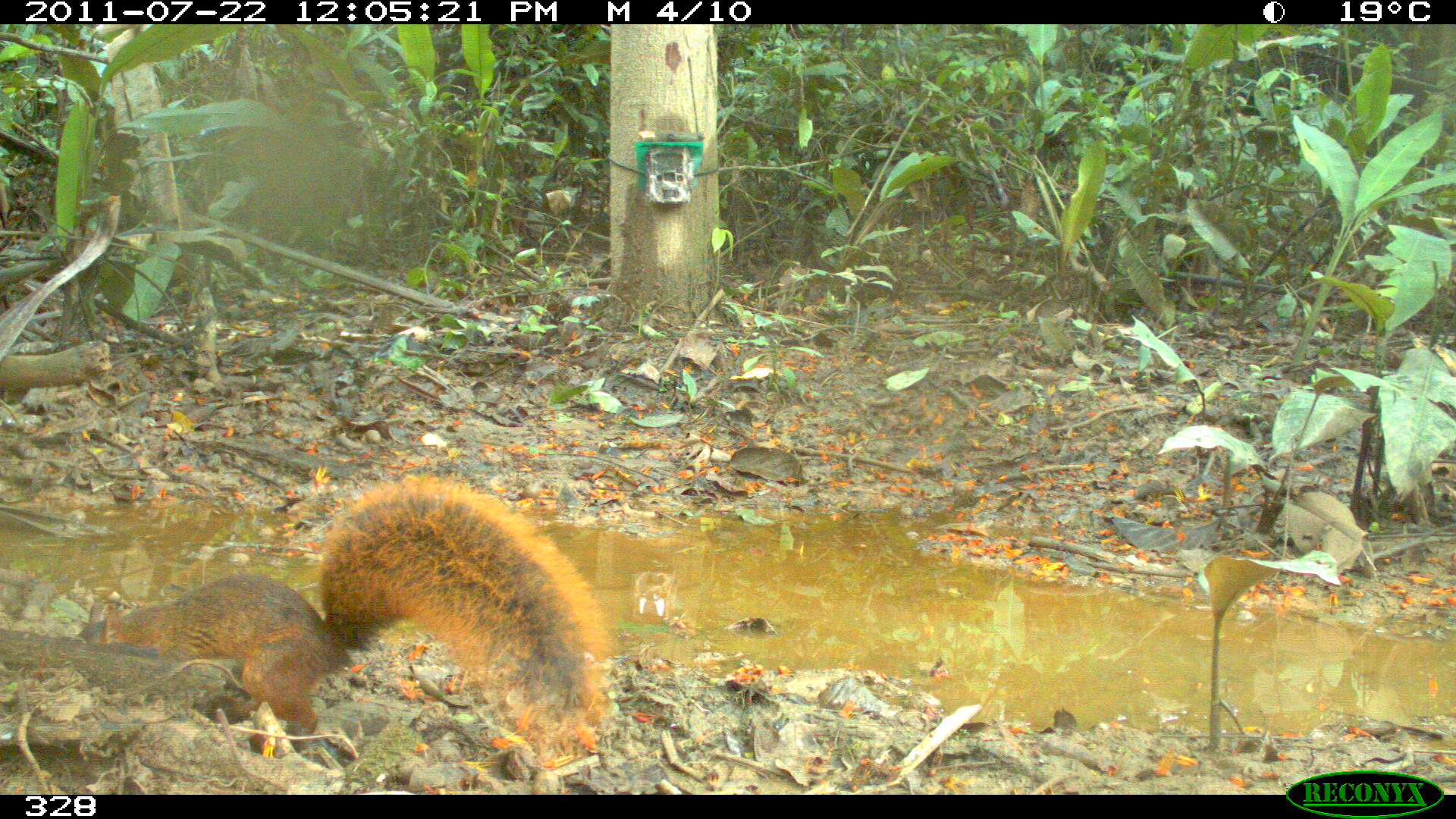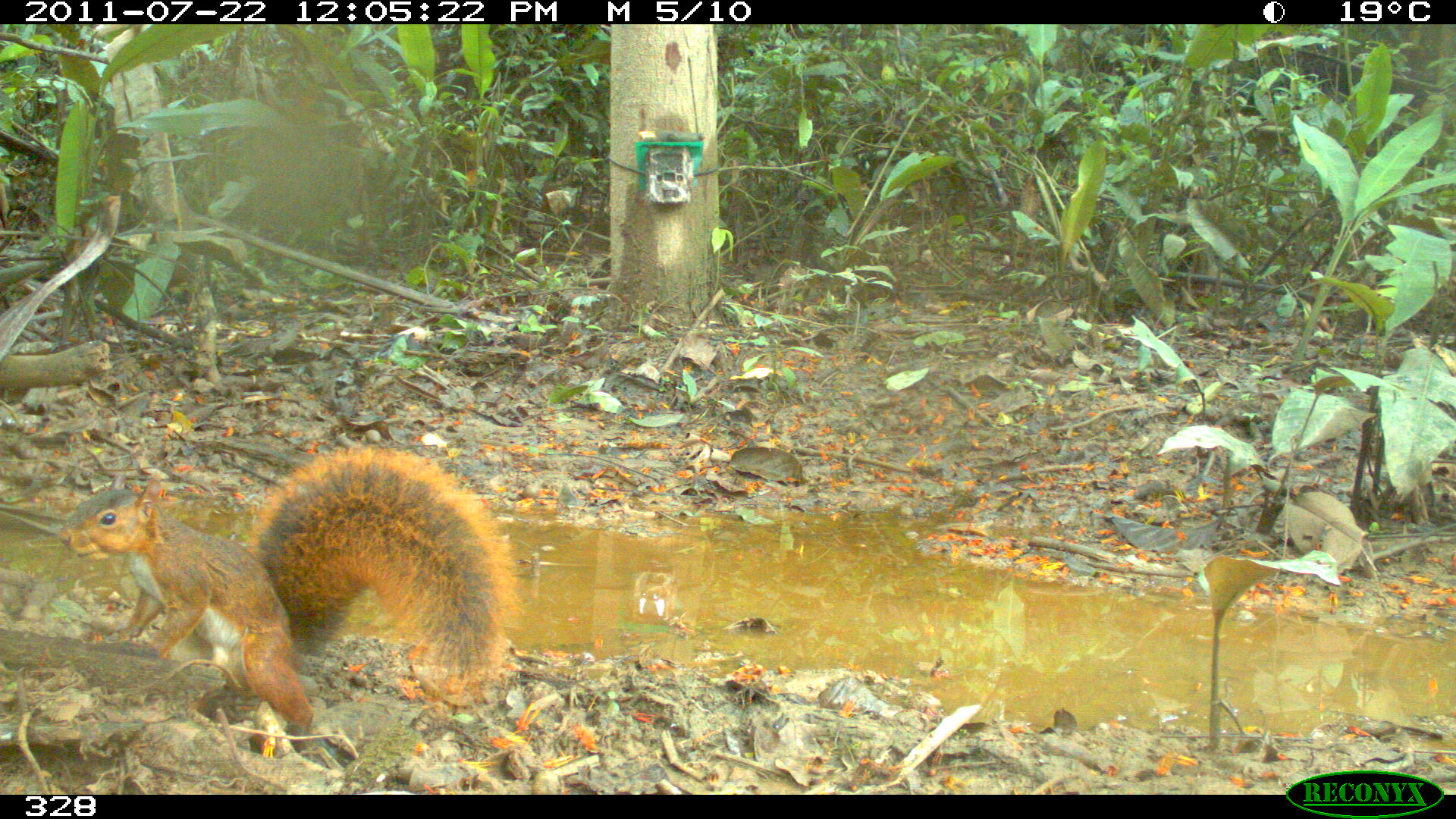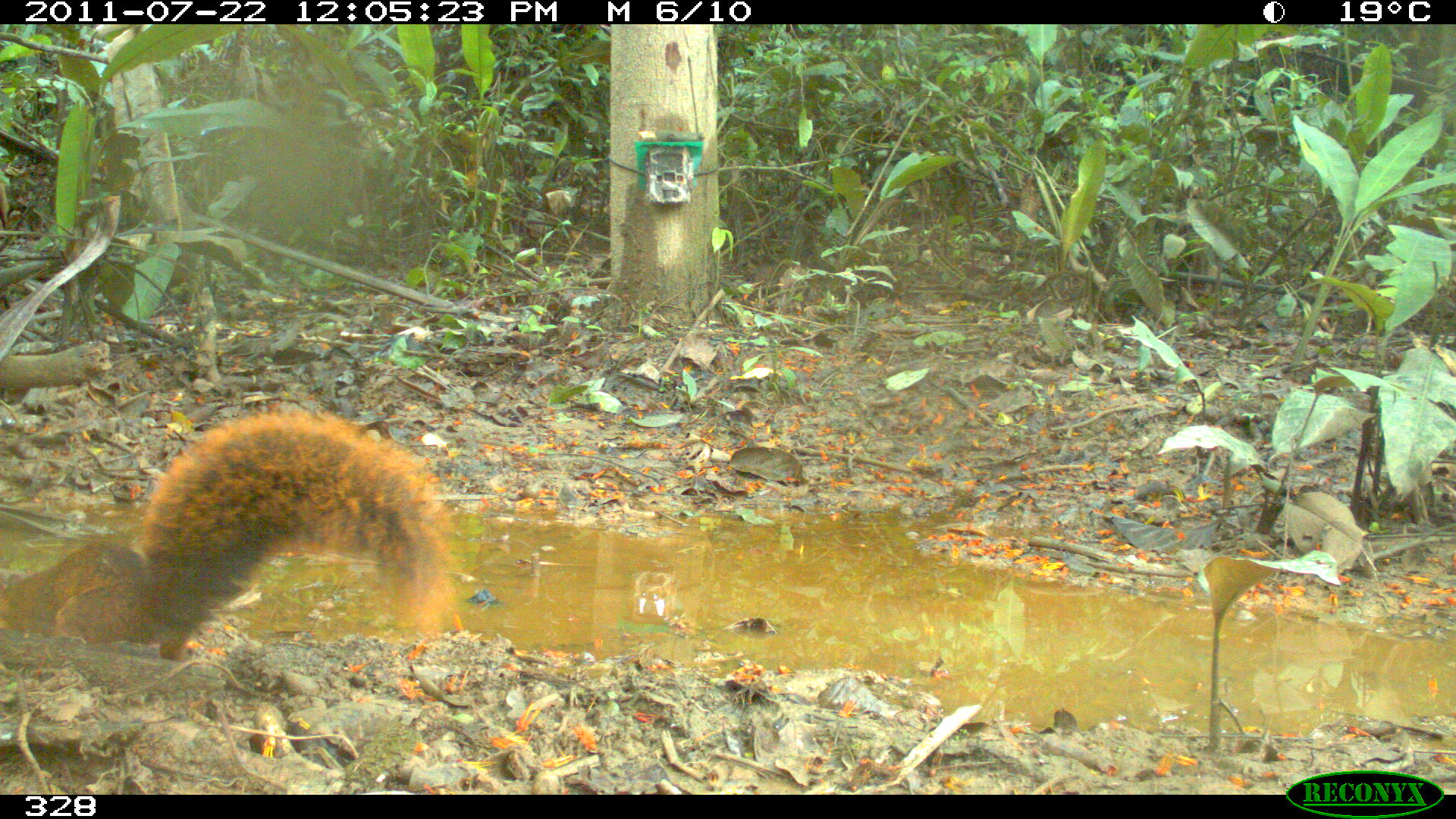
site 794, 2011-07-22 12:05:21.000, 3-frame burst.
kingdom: Animalia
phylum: Chordata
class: Mammalia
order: Rodentia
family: Sciuridae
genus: Sciurus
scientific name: Sciurus spadiceus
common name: southern amazon red squirrel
Sciurus spadiceus (southern amazon red squirrel).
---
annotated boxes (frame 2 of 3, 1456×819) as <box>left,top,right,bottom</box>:
sciurus spadiceus: <box>58,443,514,751</box>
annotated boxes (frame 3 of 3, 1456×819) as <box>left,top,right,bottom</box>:
sciurus spadiceus: <box>0,408,454,662</box>